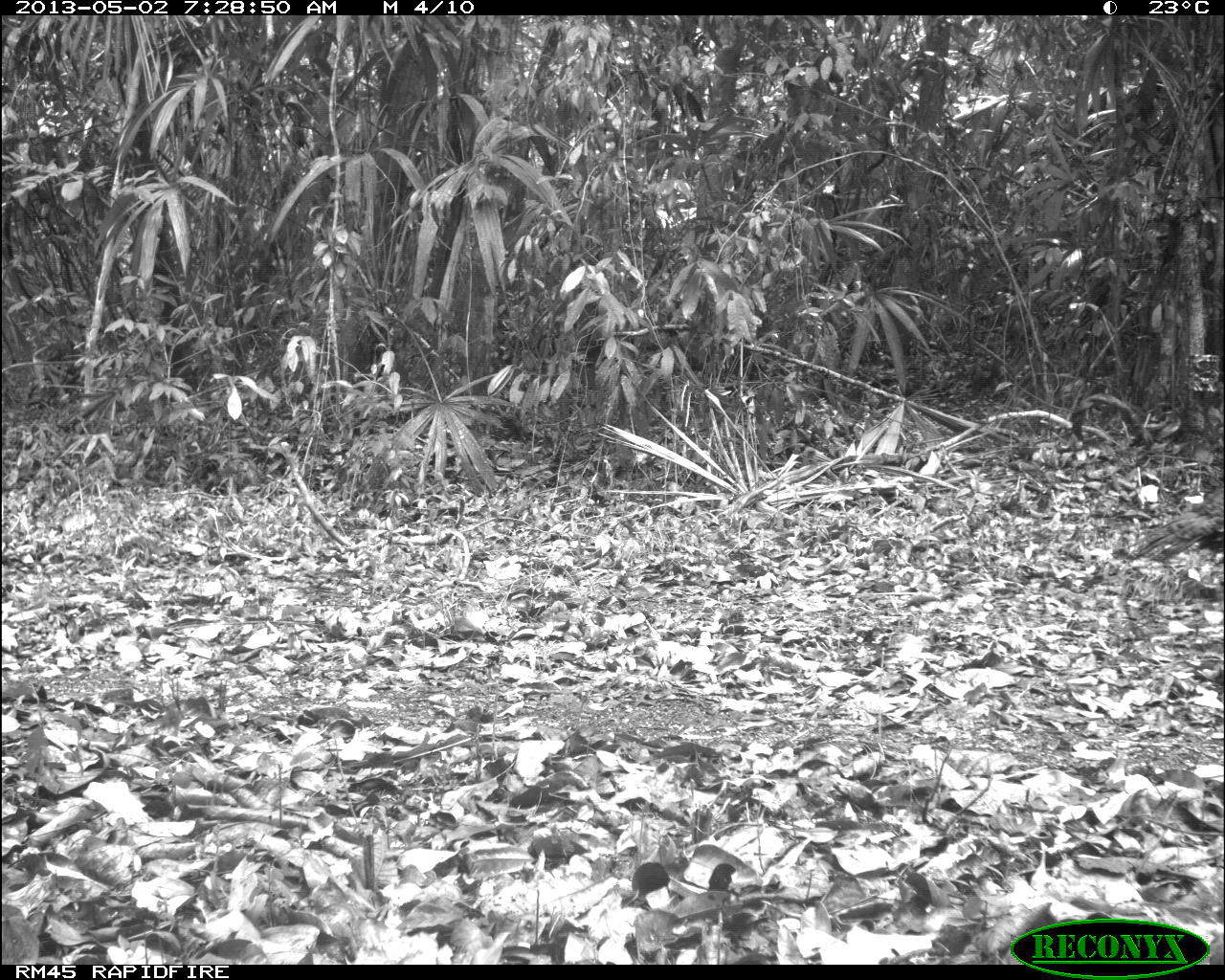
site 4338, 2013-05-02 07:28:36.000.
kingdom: Animalia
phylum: Chordata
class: Aves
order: Galliformes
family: Phasianidae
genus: Meleagris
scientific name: Meleagris ocellata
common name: ocellated turkey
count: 1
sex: female